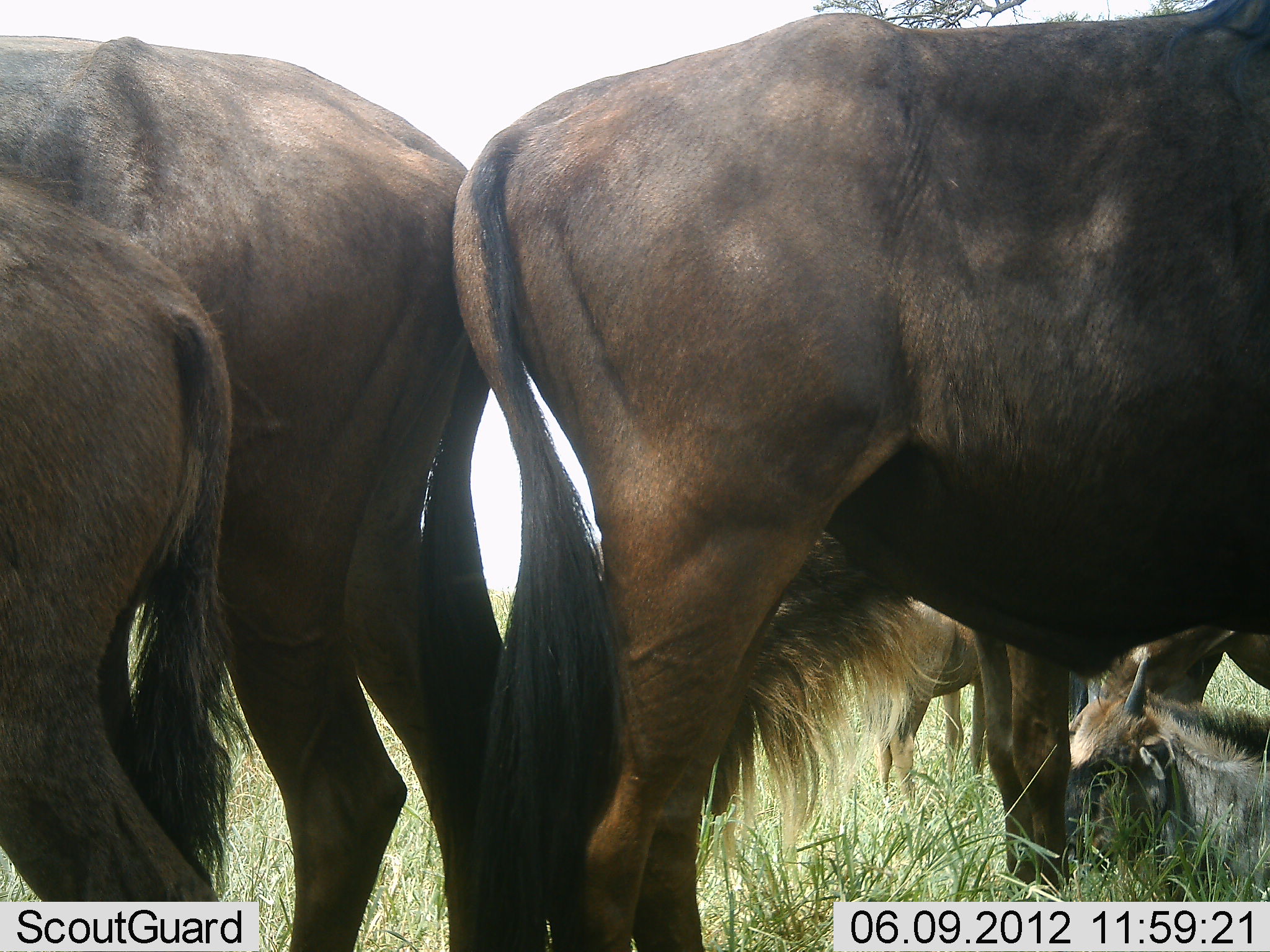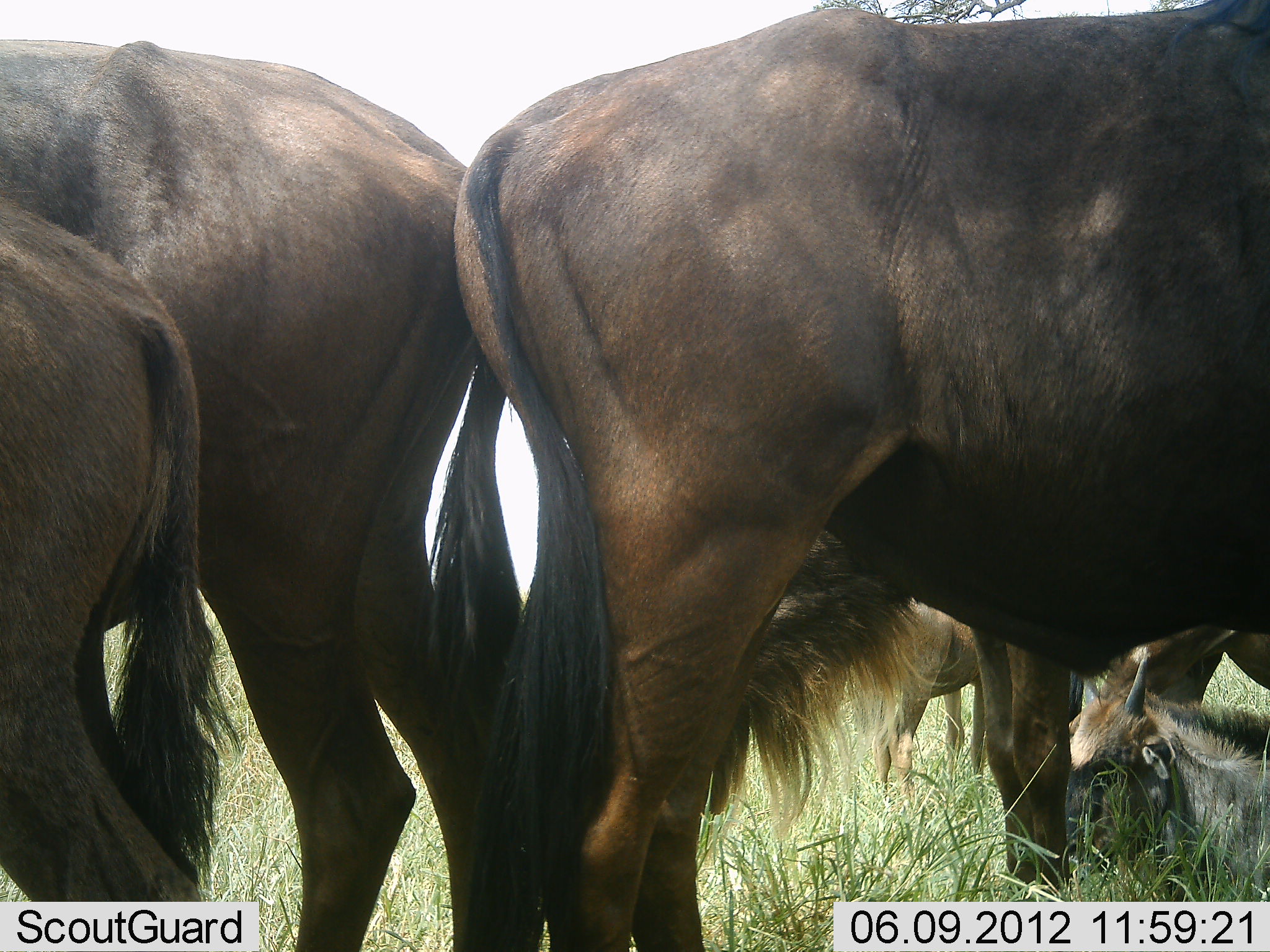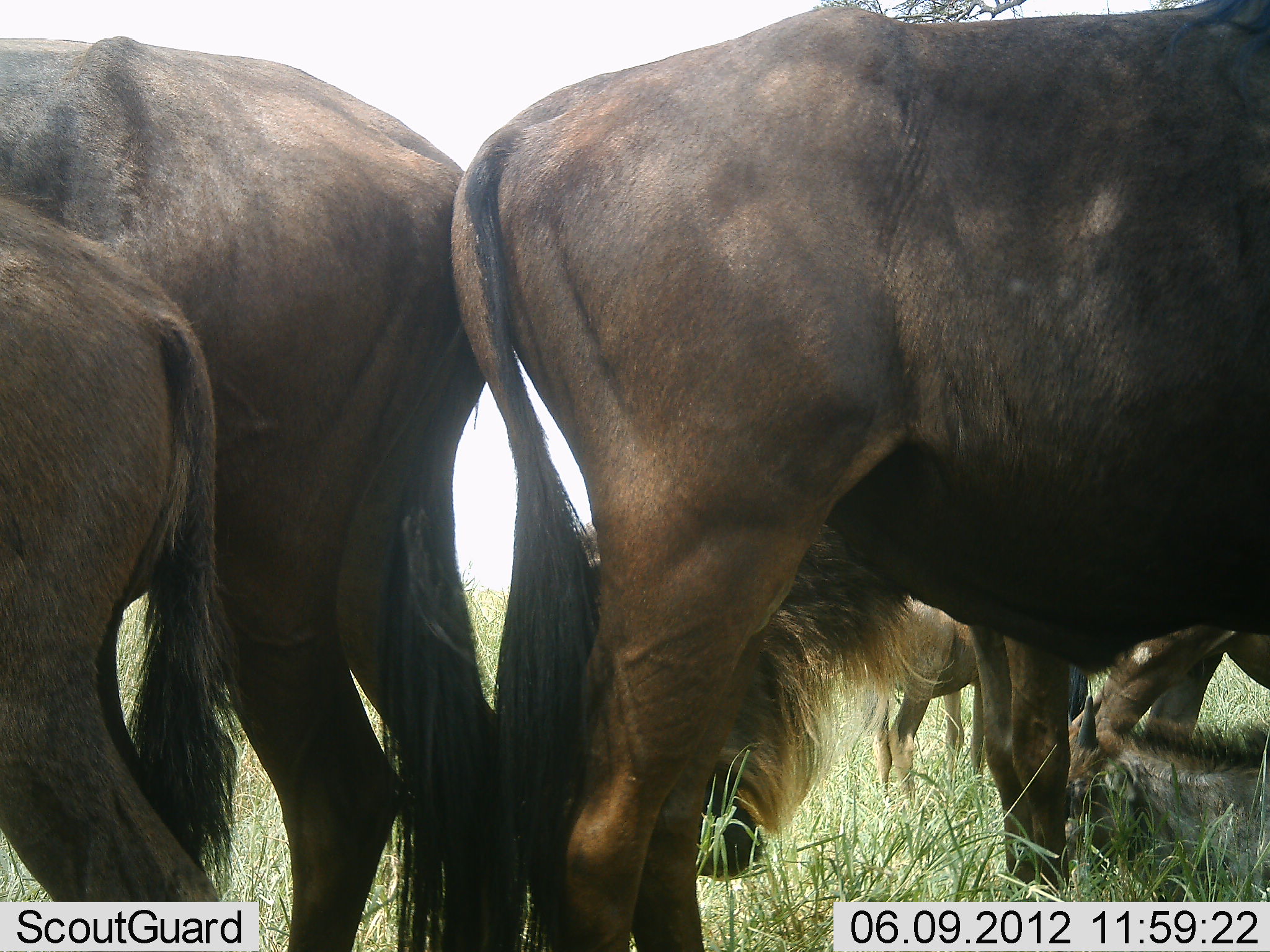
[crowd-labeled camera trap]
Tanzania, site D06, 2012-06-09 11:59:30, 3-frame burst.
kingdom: Animalia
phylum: Chordata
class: Mammalia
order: Artiodactyla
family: Bovidae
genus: Connochaetes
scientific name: Connochaetes taurinus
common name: blue wildebeest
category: wildebeest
Wildebeest (blue wildebeest) (Connochaetes taurinus), count 6. Behavior (volunteer vote fractions): standing 90%, resting 90%, moving 0%, interacting 0%. Young present (vote fraction): 50%. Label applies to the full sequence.